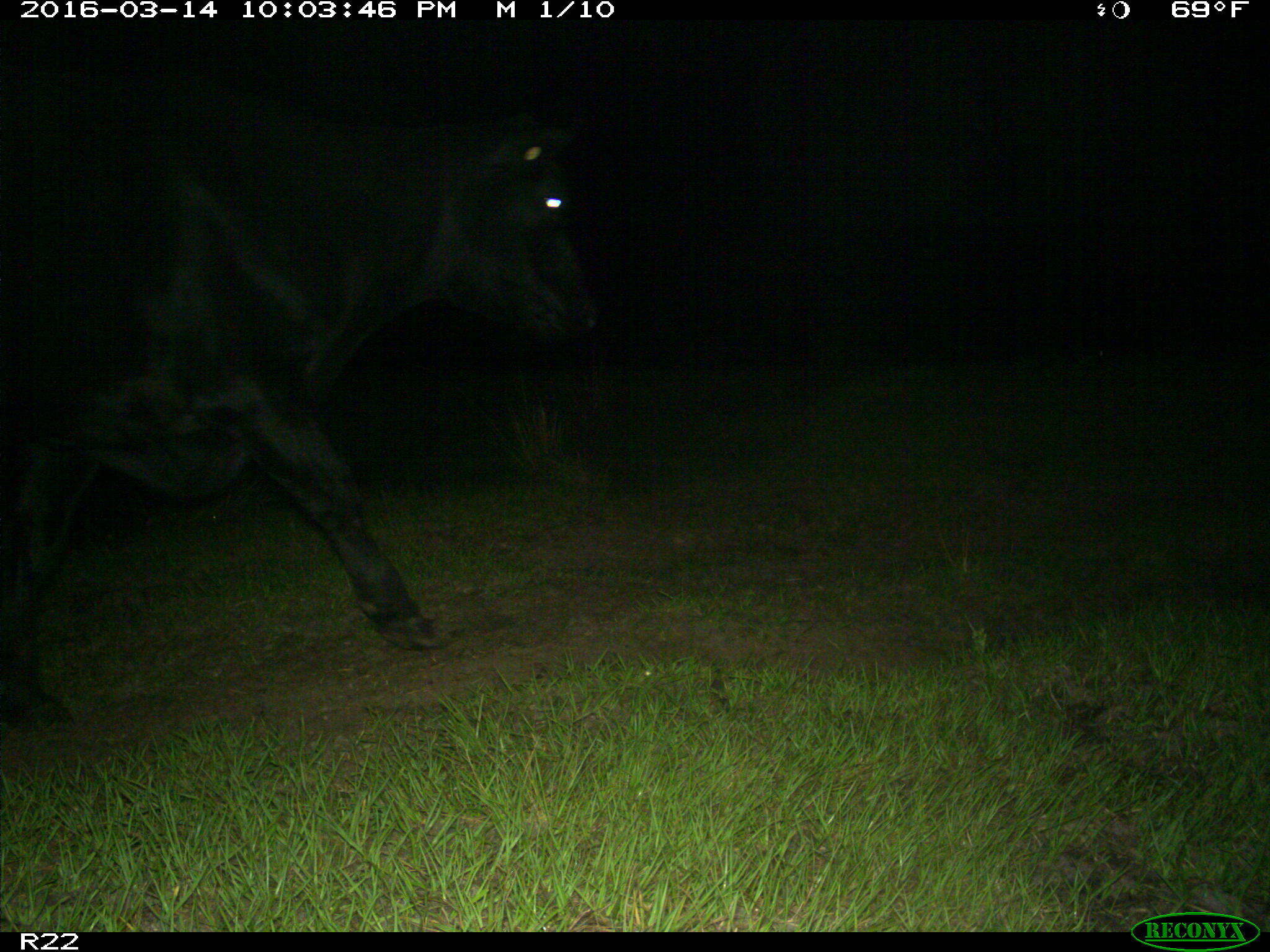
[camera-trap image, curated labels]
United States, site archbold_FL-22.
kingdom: Animalia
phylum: Chordata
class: Mammalia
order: Artiodactyla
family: Bovidae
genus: Bos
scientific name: Bos taurus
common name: domestic cow